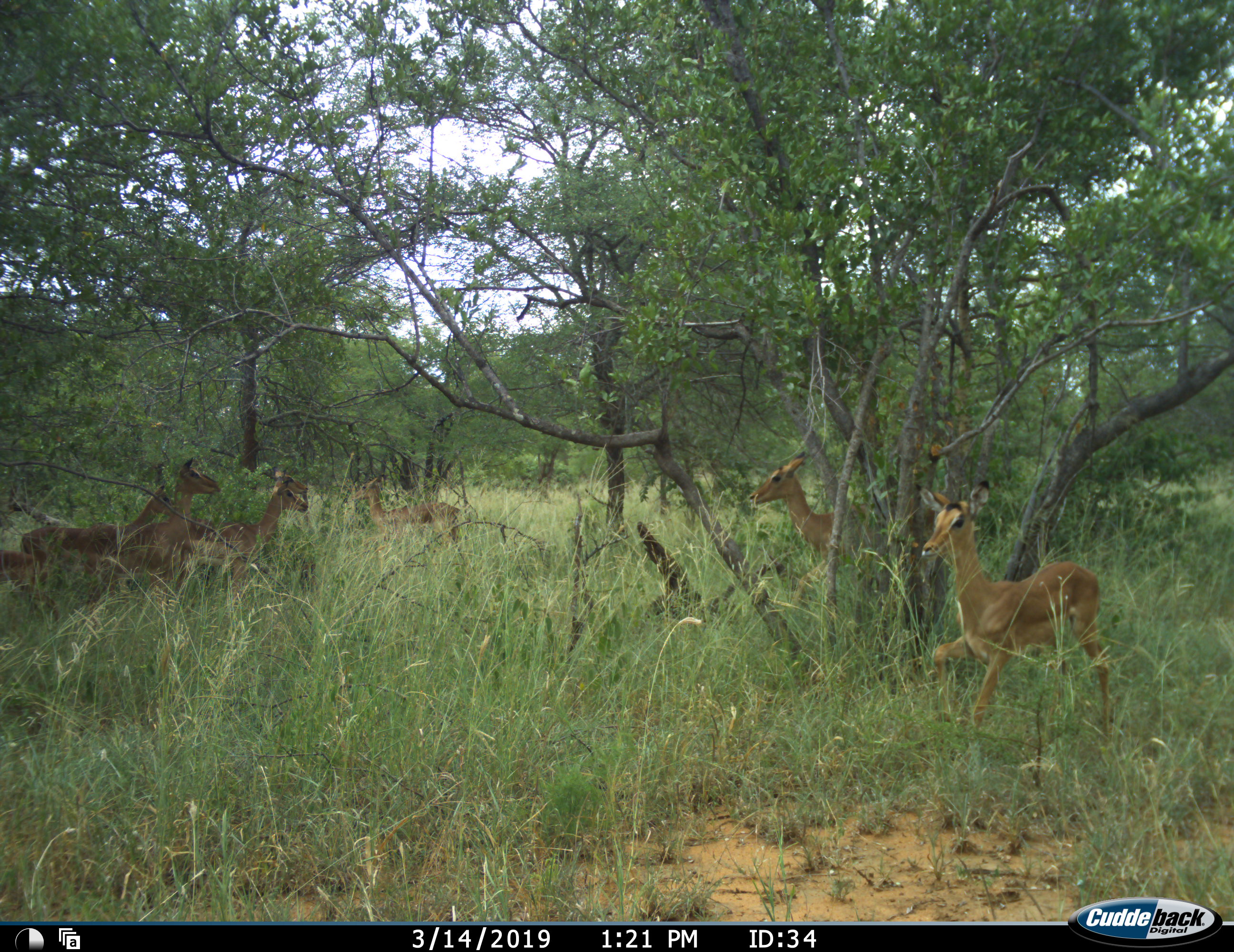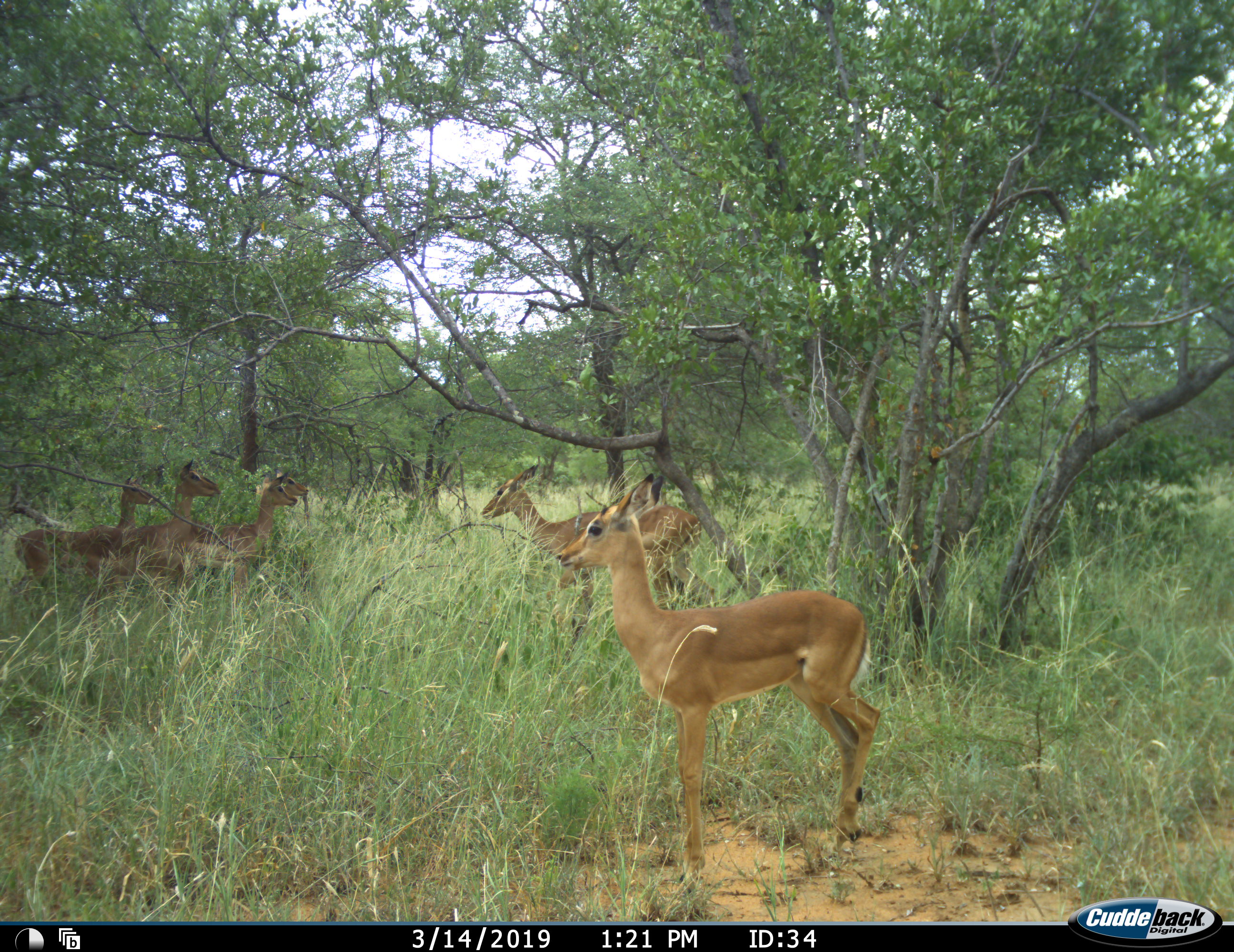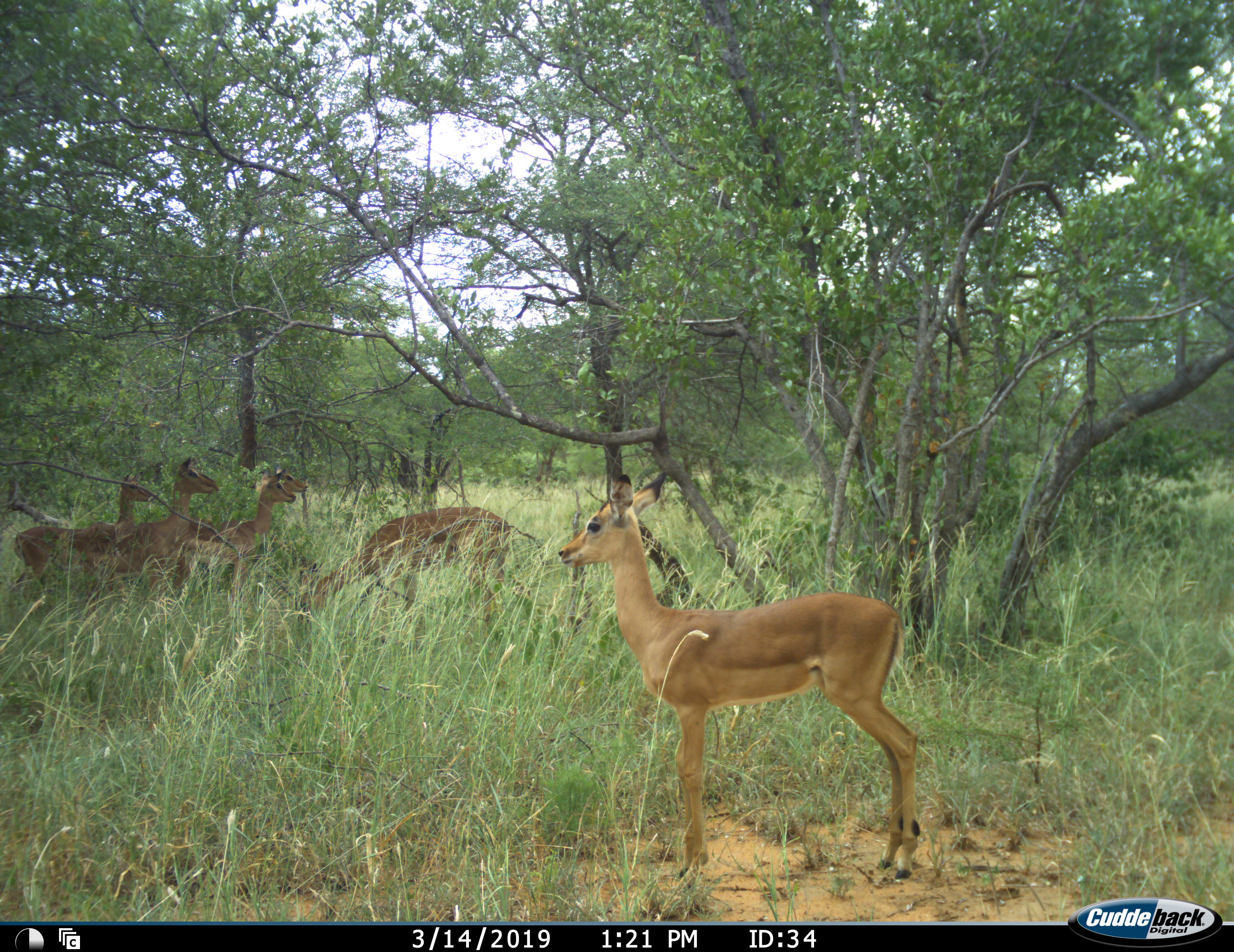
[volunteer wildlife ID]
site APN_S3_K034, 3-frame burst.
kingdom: Animalia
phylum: Chordata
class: Mammalia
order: Artiodactyla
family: Bovidae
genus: Aepyceros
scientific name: Aepyceros melampus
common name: impala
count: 7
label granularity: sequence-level